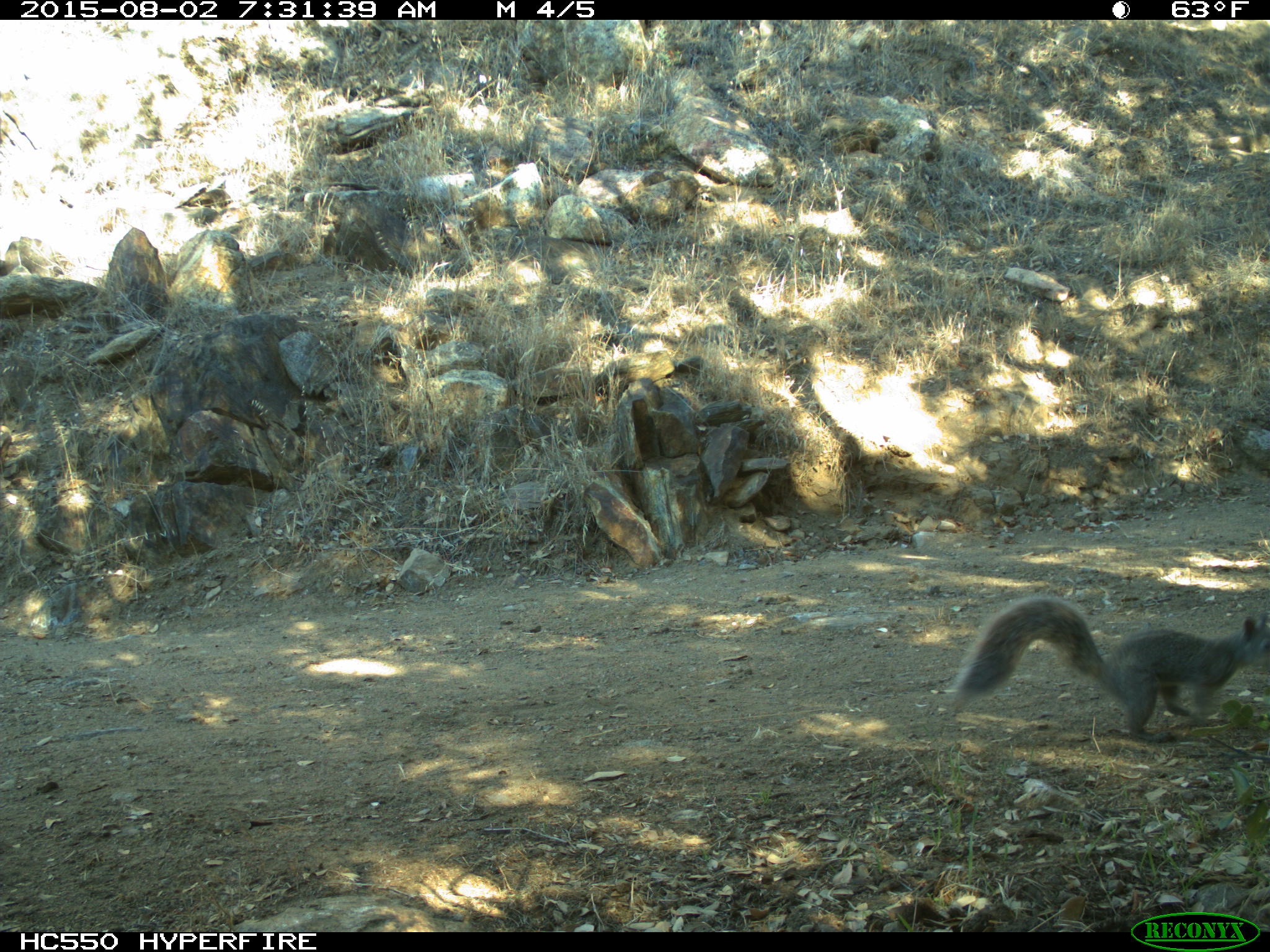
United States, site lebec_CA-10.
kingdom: Animalia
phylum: Chordata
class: Mammalia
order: Rodentia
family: Sciuridae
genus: Sciurus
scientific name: Sciurus carolinensis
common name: eastern gray squirrel